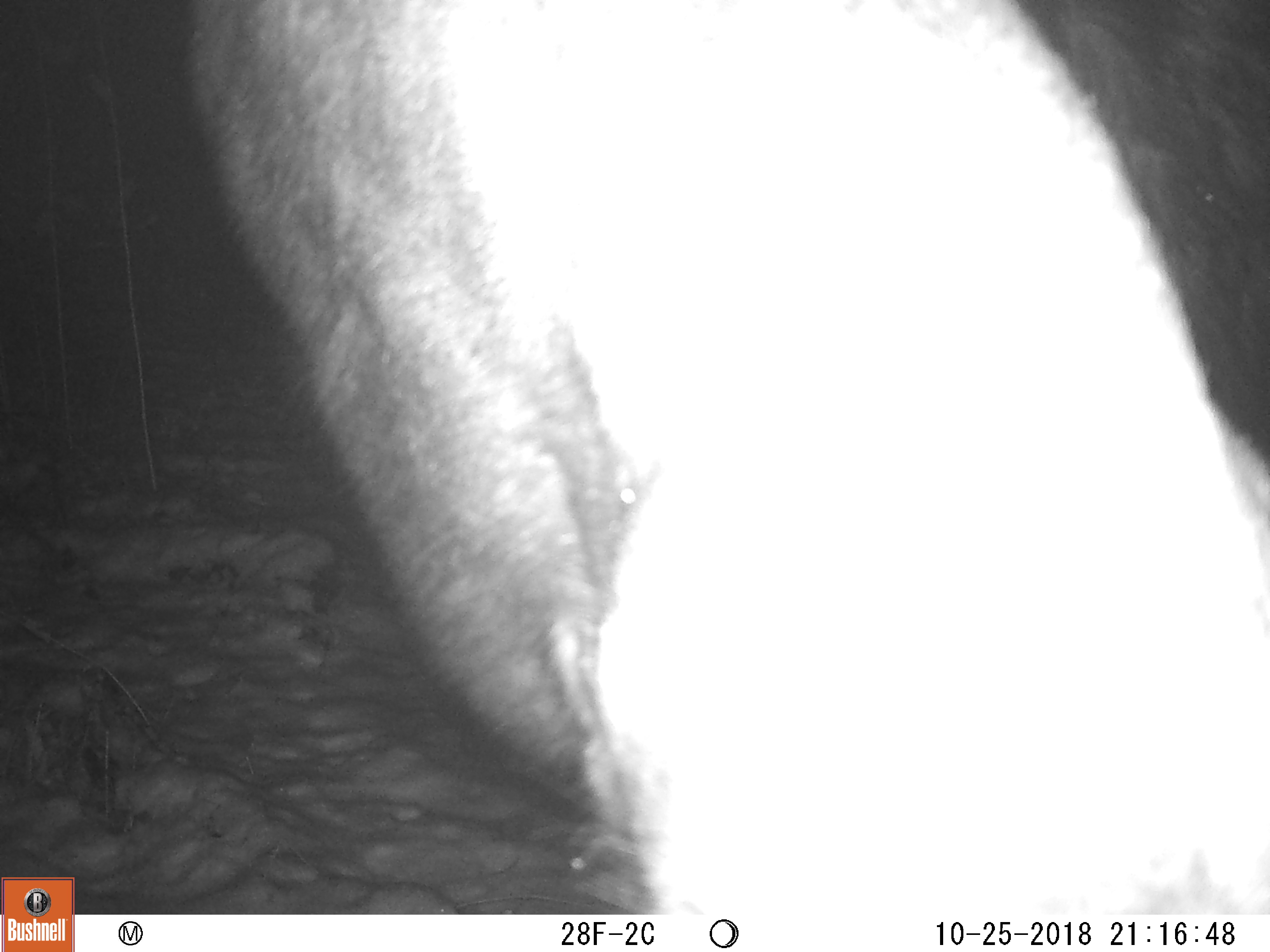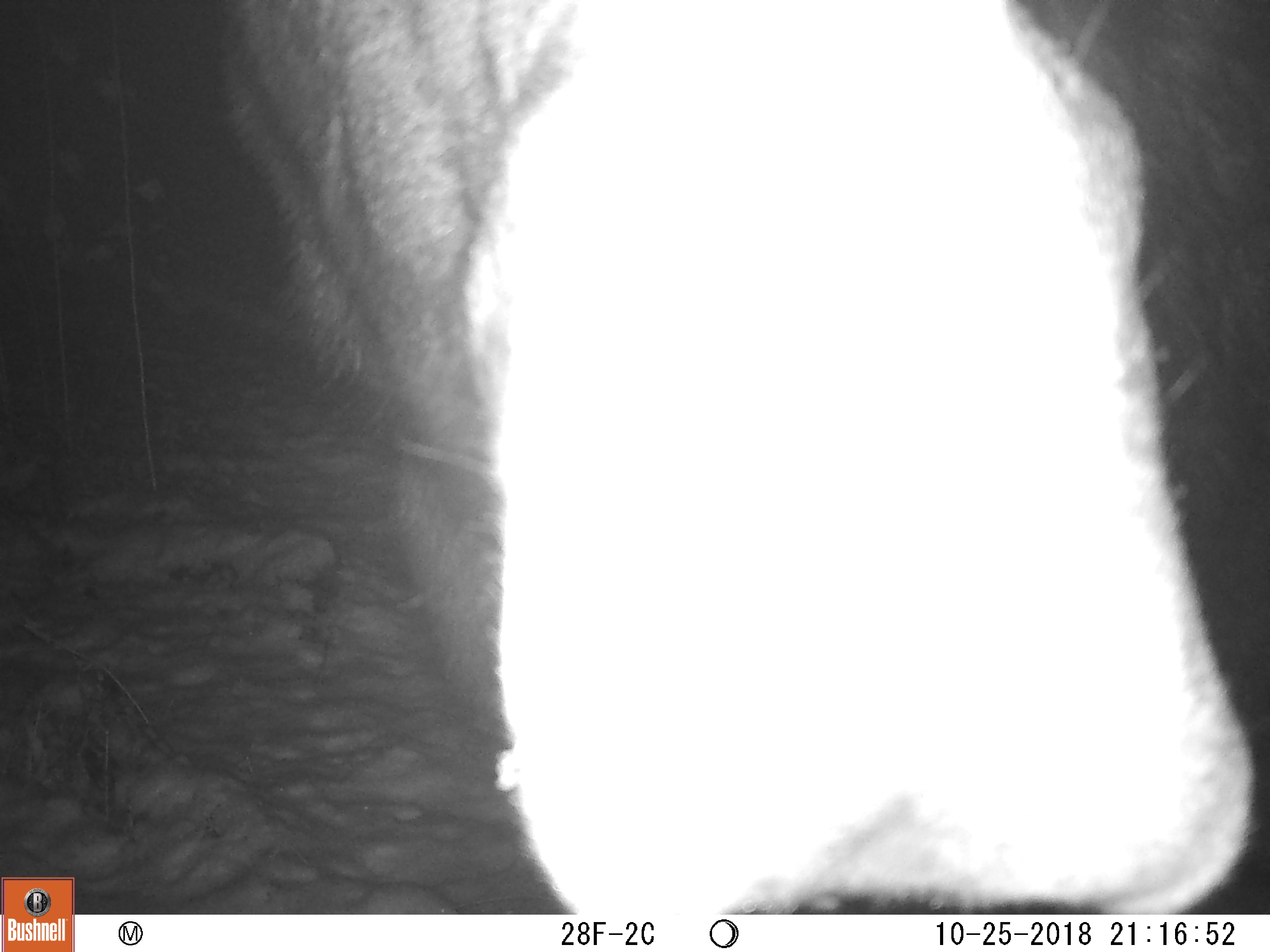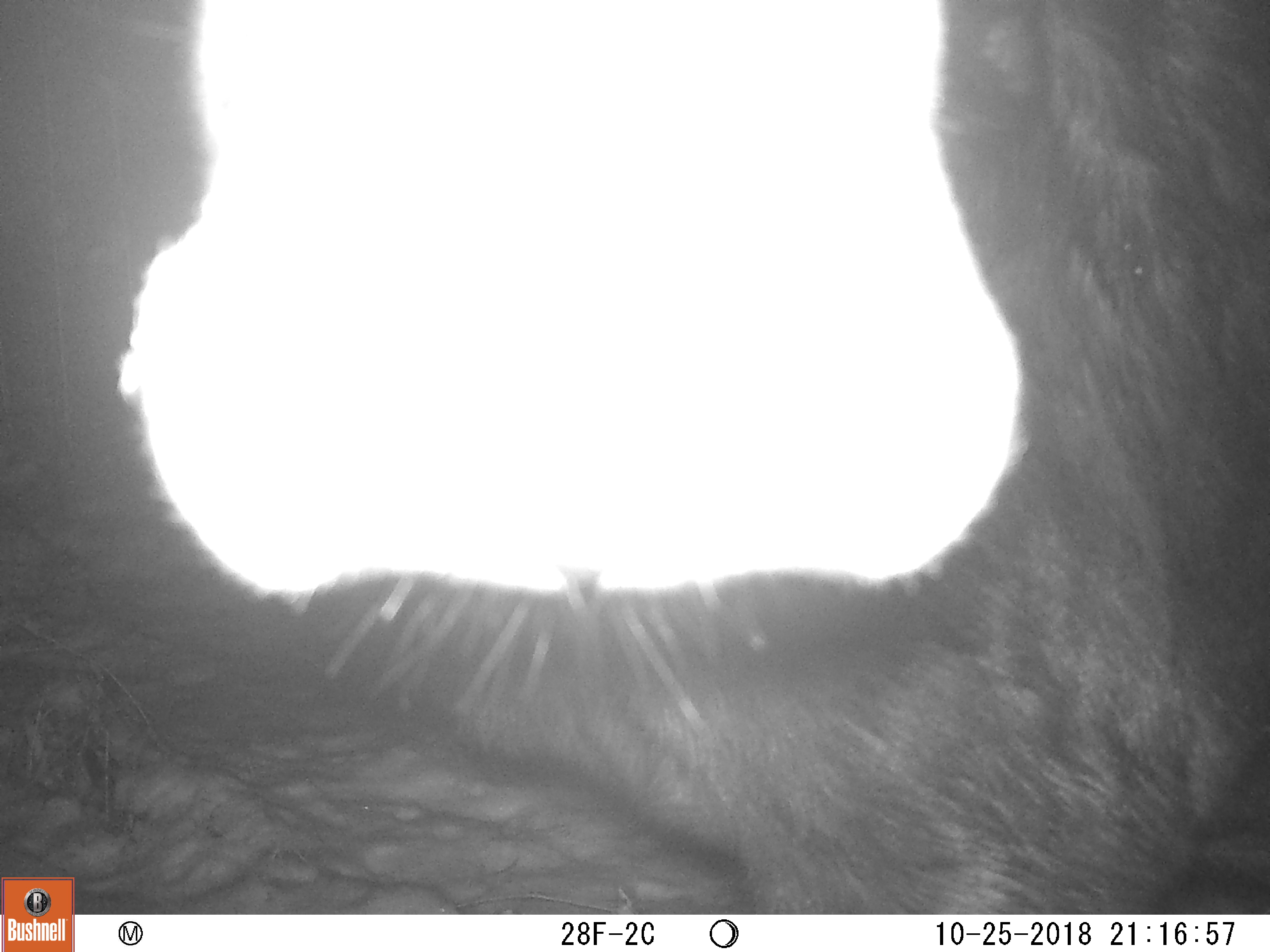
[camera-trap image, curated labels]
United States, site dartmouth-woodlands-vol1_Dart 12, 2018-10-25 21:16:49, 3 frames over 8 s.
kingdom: Animalia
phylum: Chordata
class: Mammalia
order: Artiodactyla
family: Cervidae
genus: Alces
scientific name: Alces alces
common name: moose